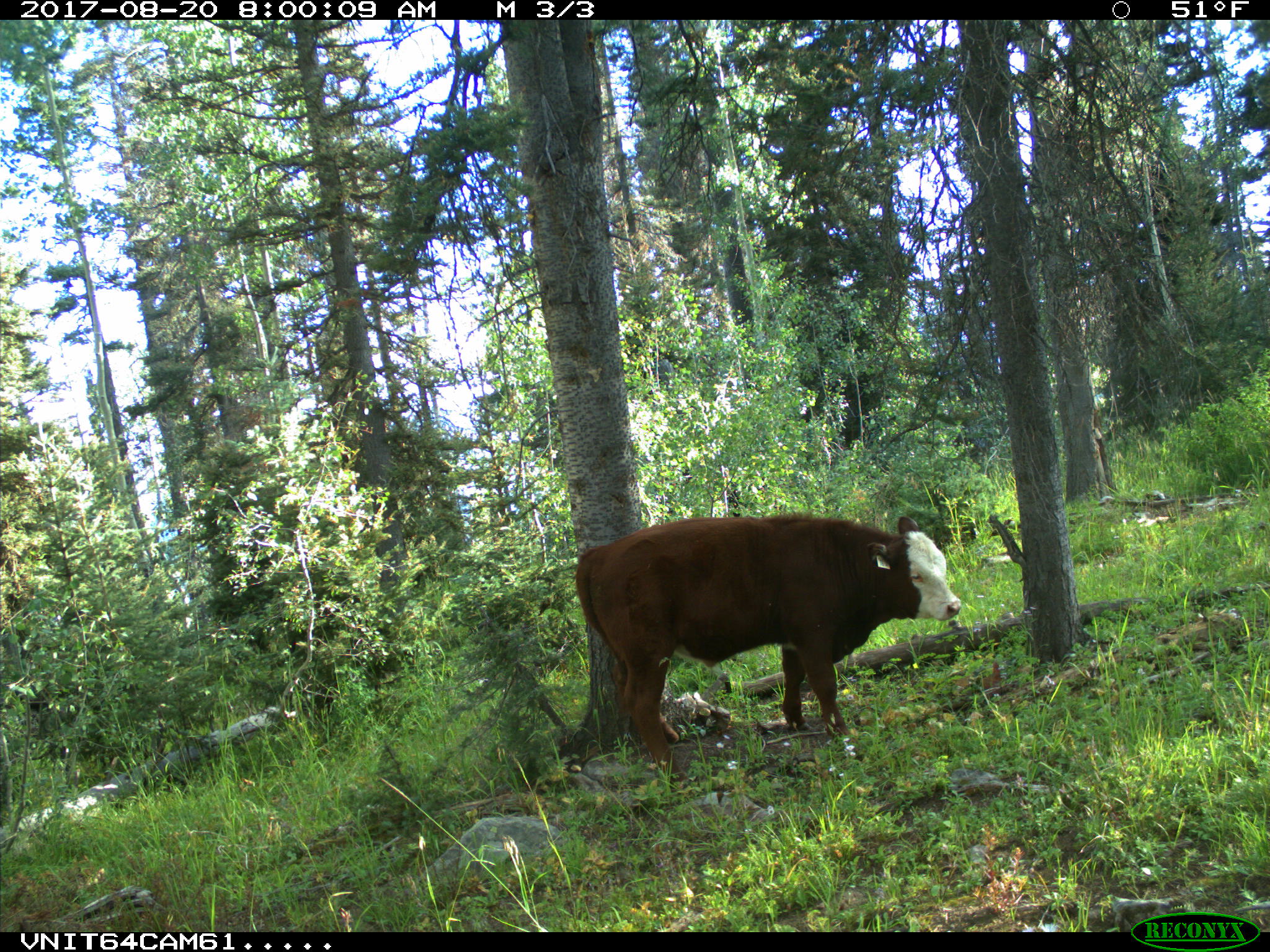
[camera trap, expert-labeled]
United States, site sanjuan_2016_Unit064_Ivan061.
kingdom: Animalia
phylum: Chordata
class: Mammalia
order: Artiodactyla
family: Bovidae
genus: Bos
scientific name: Bos taurus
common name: domestic cow